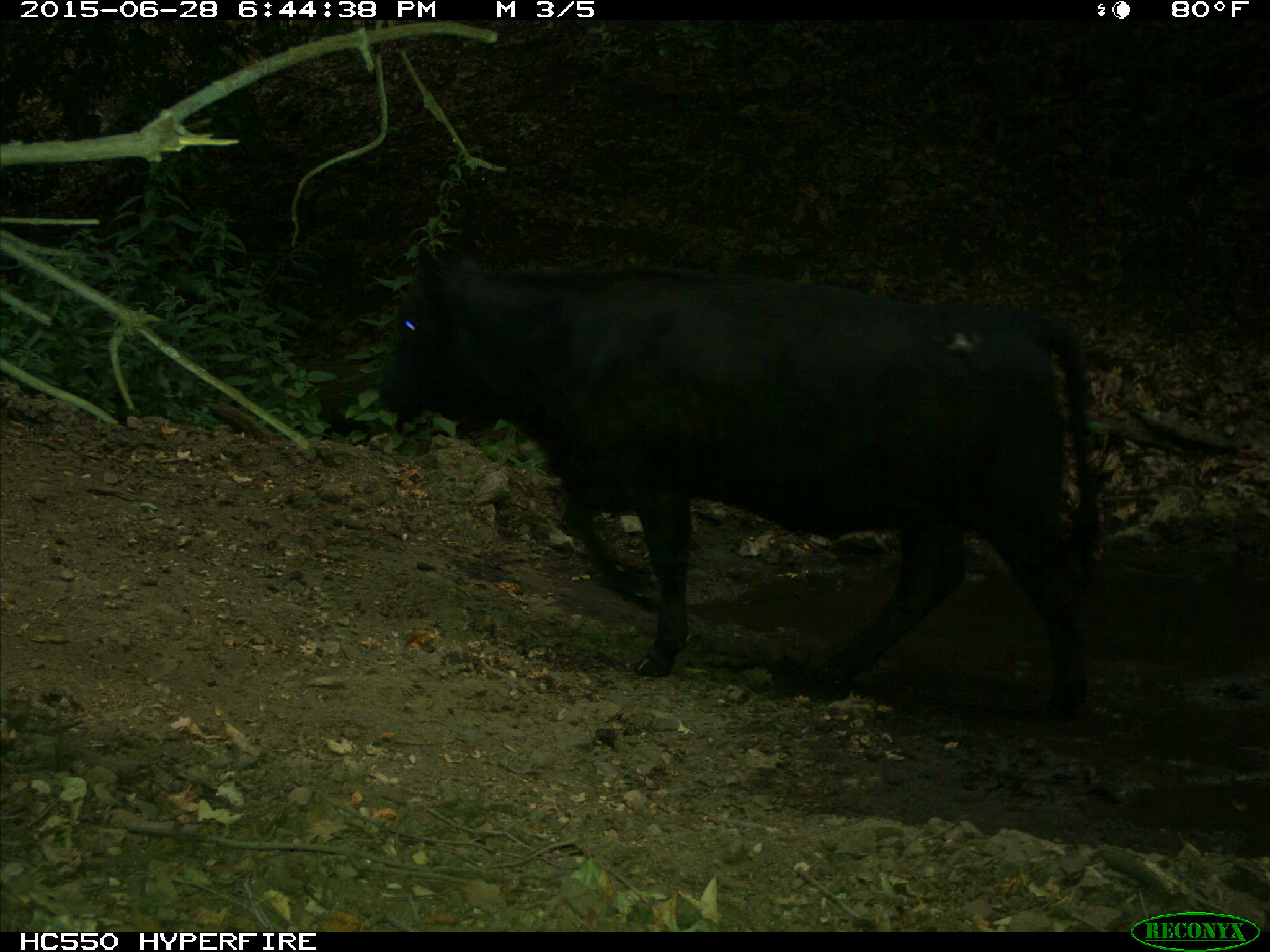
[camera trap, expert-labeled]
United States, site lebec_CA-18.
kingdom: Animalia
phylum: Chordata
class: Mammalia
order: Artiodactyla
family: Bovidae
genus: Bos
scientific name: Bos taurus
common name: domestic cow